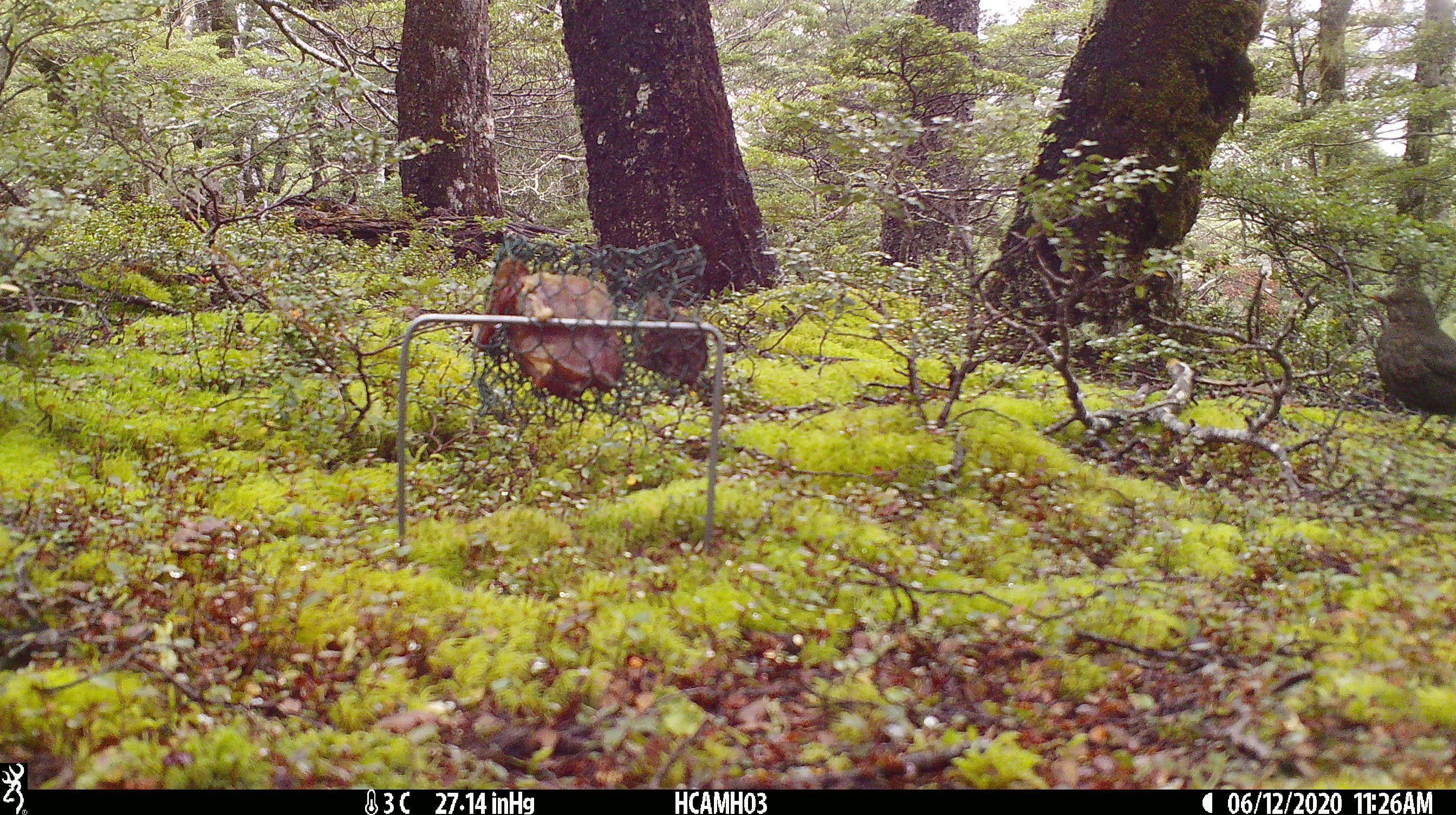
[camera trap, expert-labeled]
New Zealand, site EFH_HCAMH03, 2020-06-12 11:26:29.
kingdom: Animalia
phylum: Chordata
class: Aves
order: Passeriformes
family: Turdidae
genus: Turdus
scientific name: Turdus merula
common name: eurasian blackbird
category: blackbird